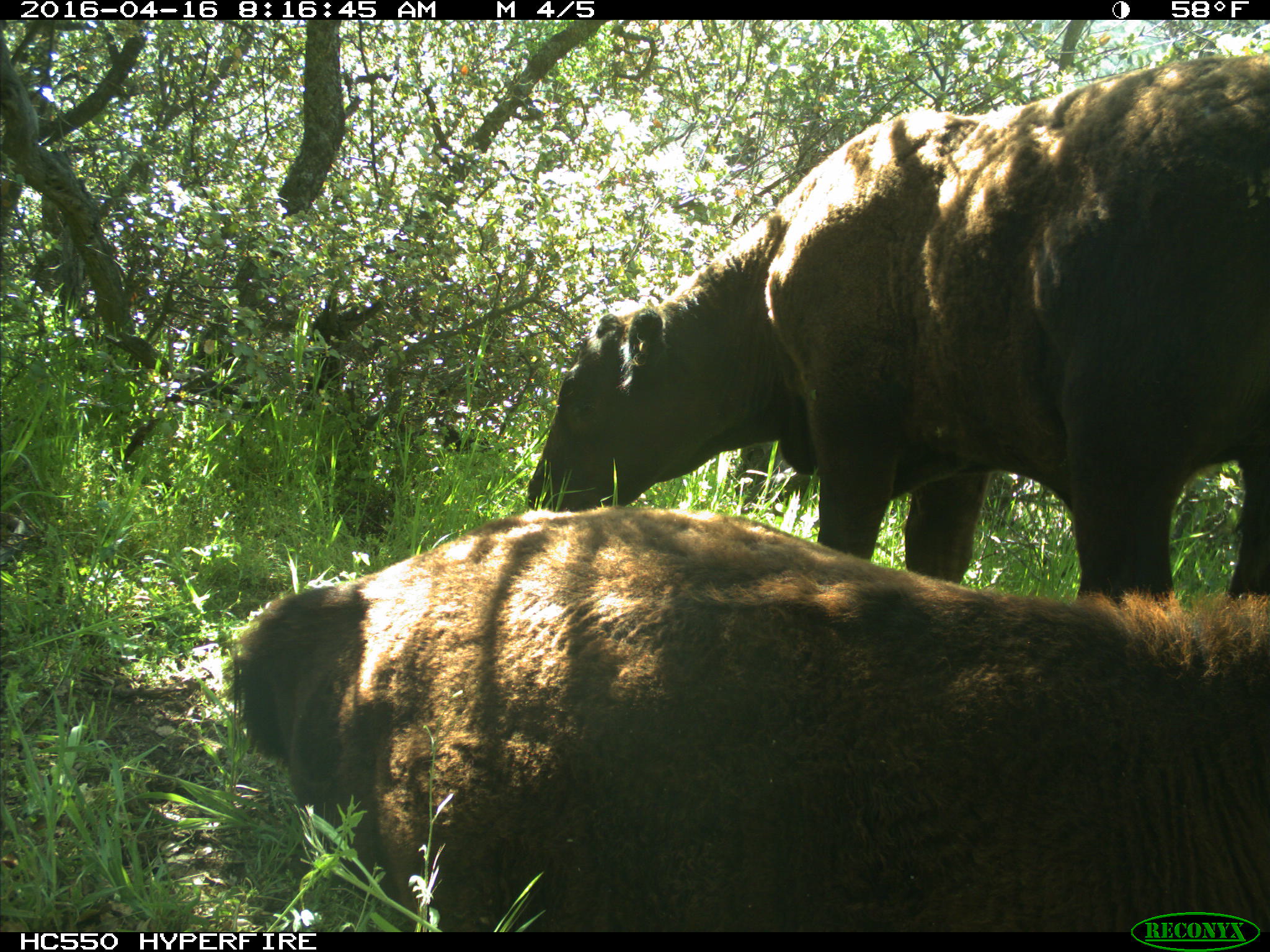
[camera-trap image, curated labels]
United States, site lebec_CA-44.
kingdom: Animalia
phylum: Chordata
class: Mammalia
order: Artiodactyla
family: Bovidae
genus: Bos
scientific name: Bos taurus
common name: domestic cow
Bos taurus (domestic cow).